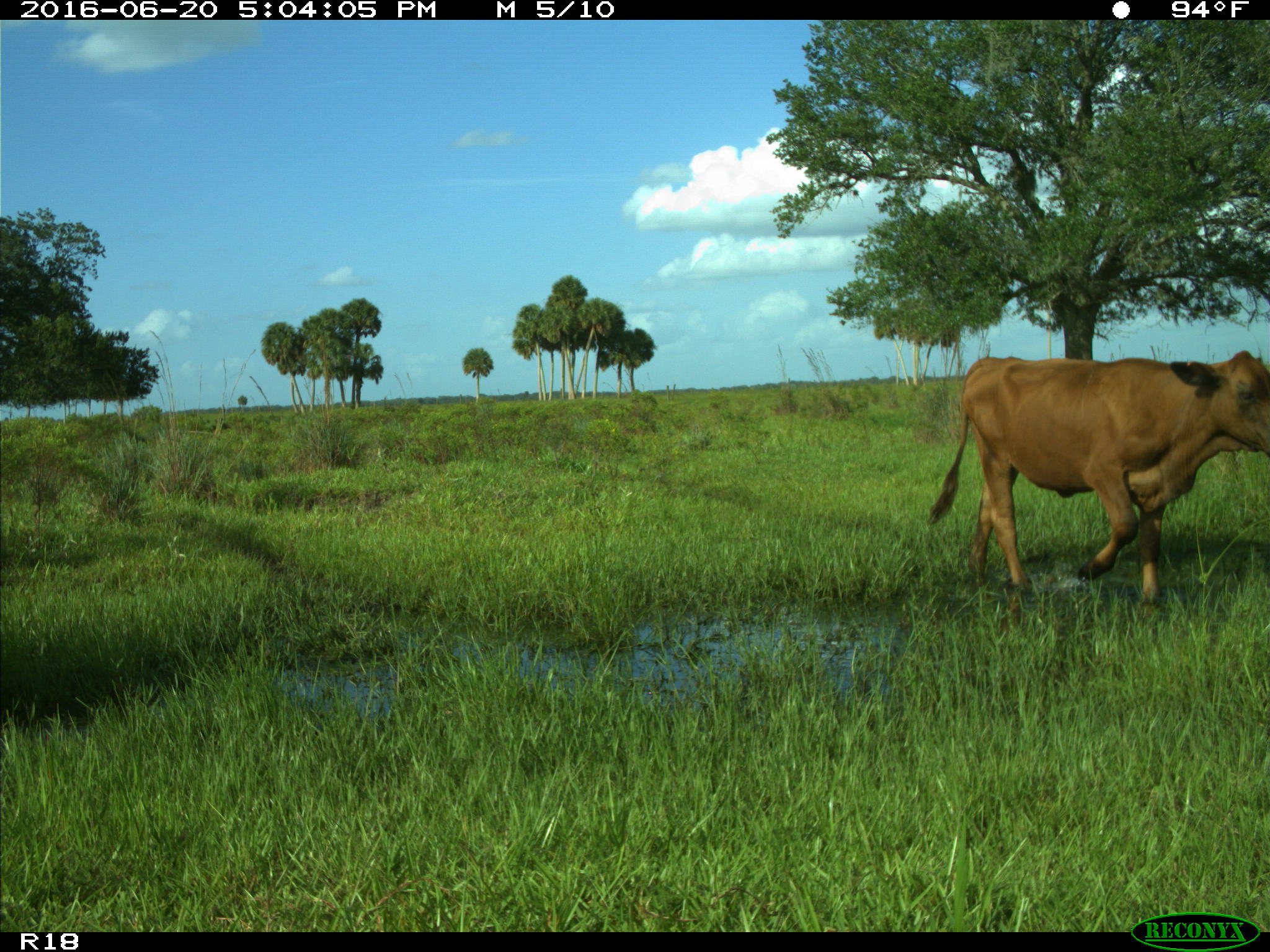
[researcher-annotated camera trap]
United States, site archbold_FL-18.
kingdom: Animalia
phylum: Chordata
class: Mammalia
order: Artiodactyla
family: Bovidae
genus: Bos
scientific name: Bos taurus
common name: domestic cow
Bos taurus (domestic cow).